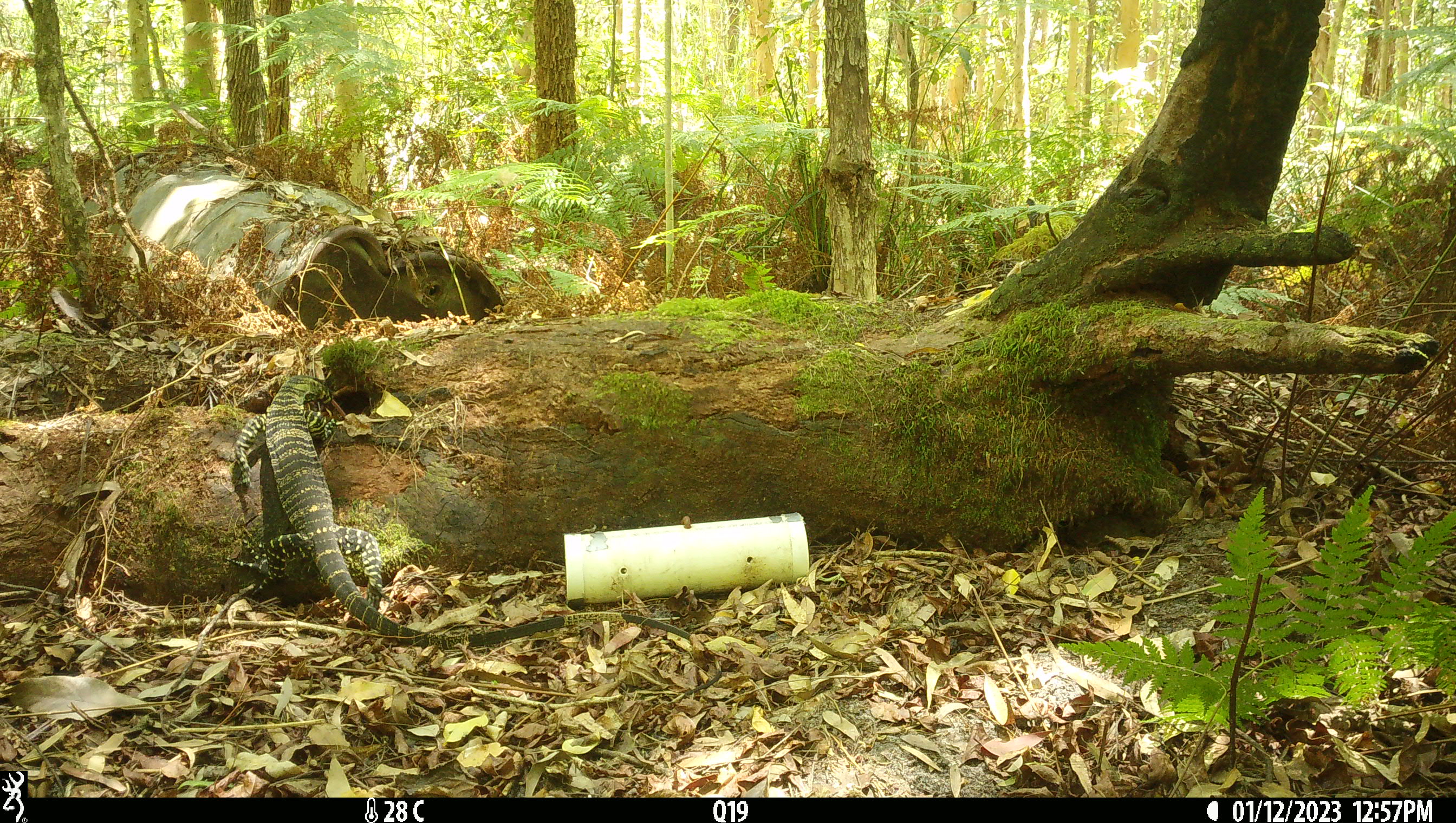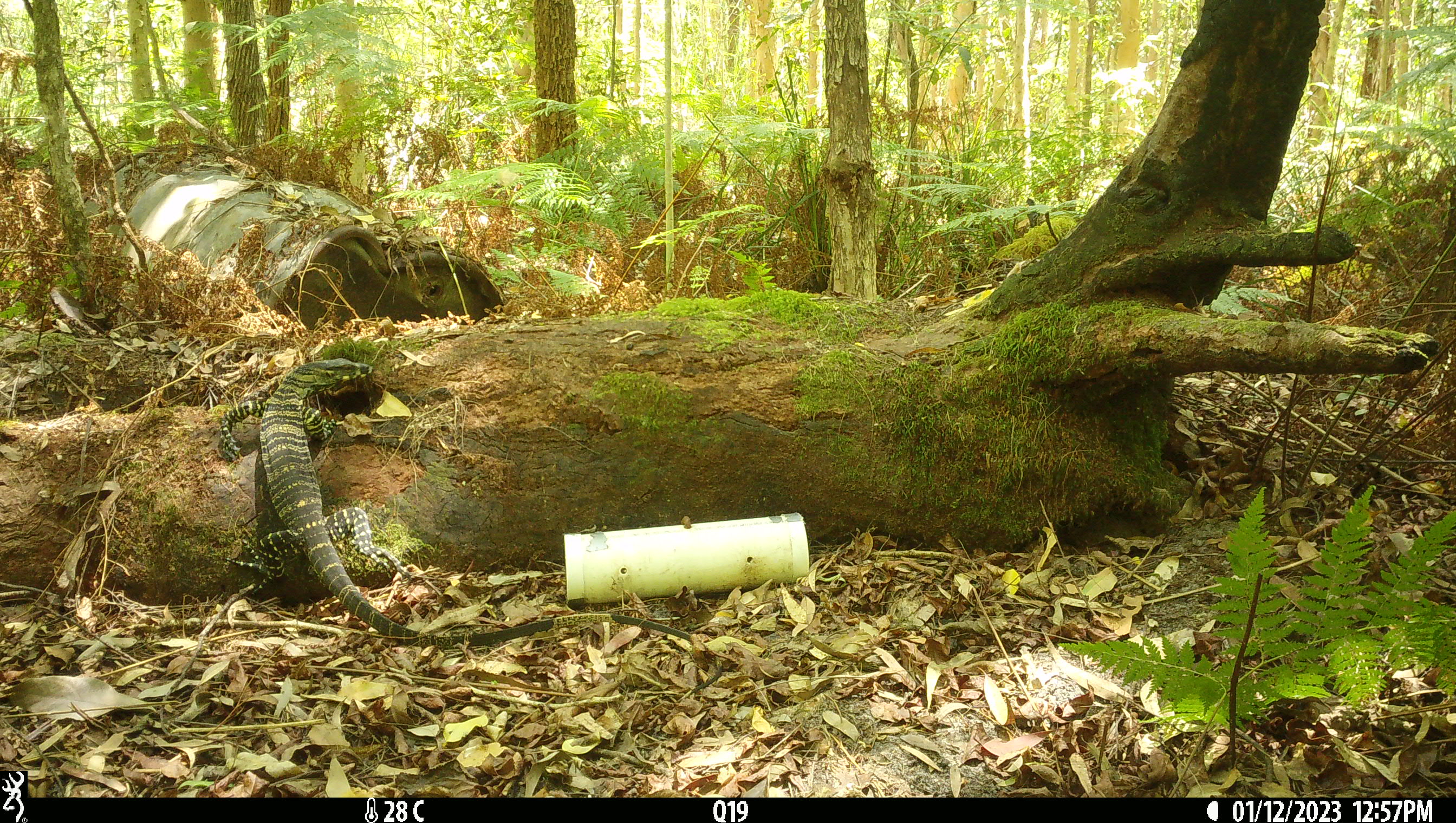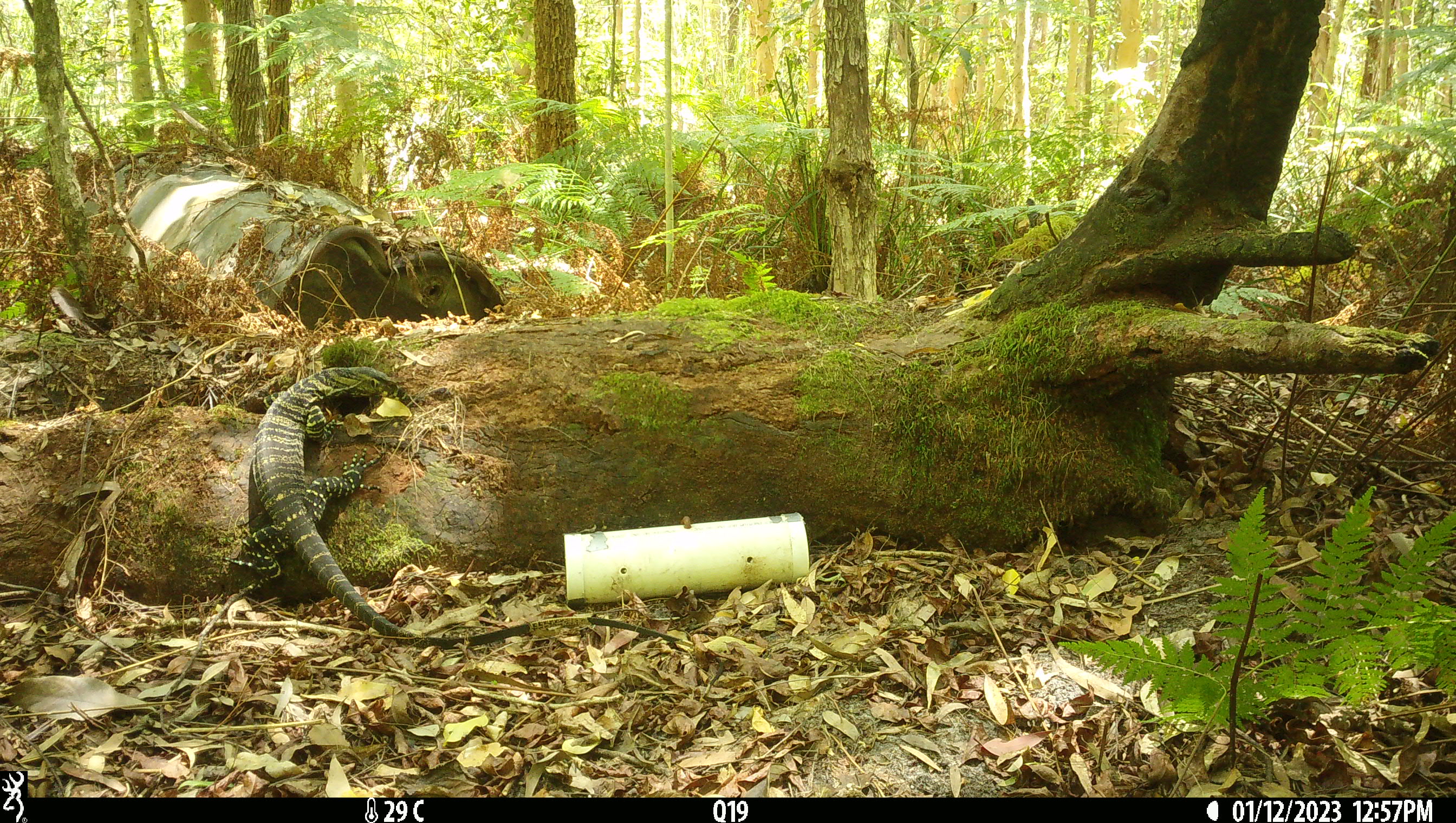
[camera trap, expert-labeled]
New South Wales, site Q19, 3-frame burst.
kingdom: Animalia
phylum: Chordata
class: Reptilia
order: Squamata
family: Varanidae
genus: Varanus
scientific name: Varanus varius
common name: lace monitor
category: goanna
Goanna (lace monitor) (Varanus varius).